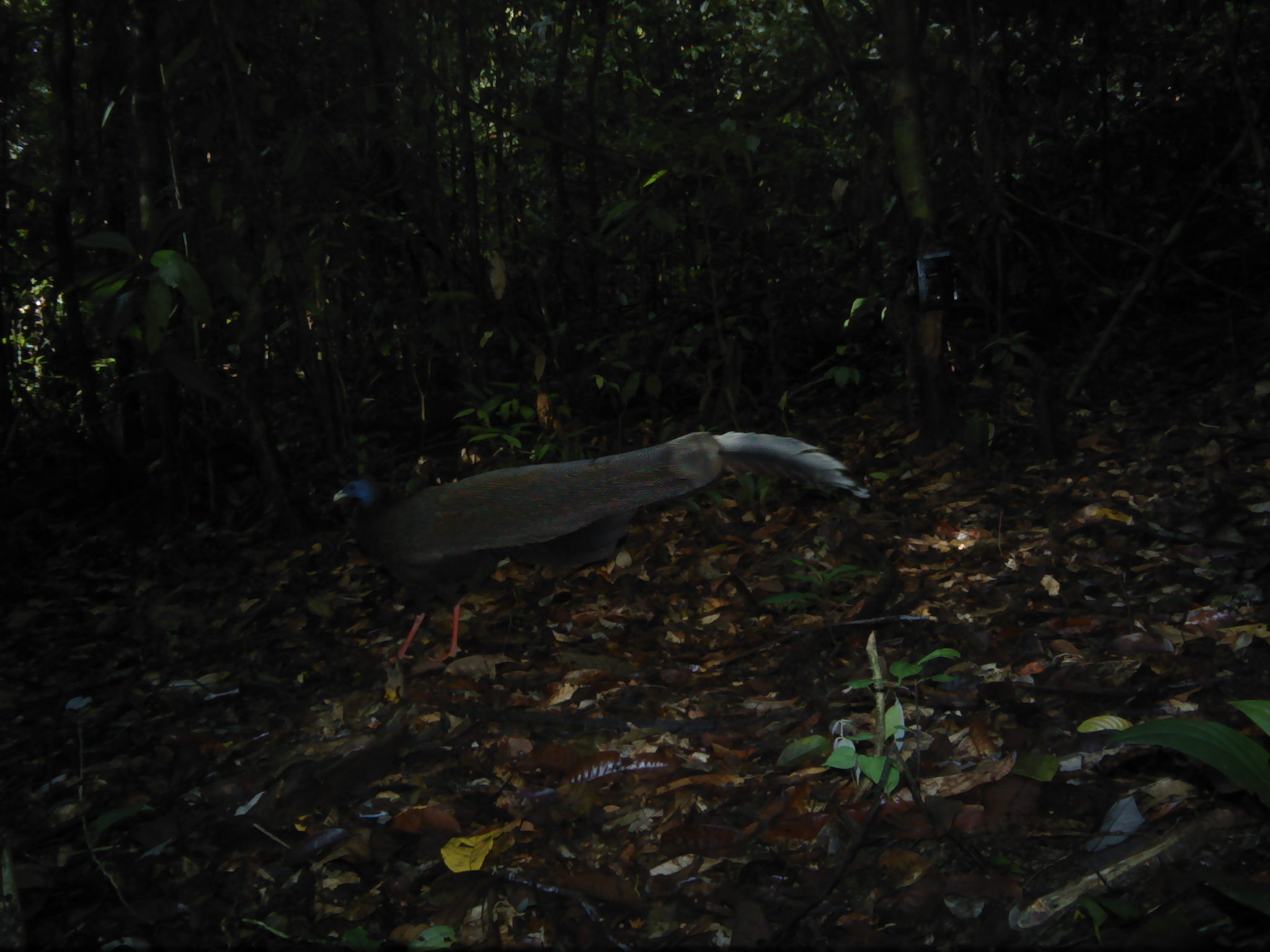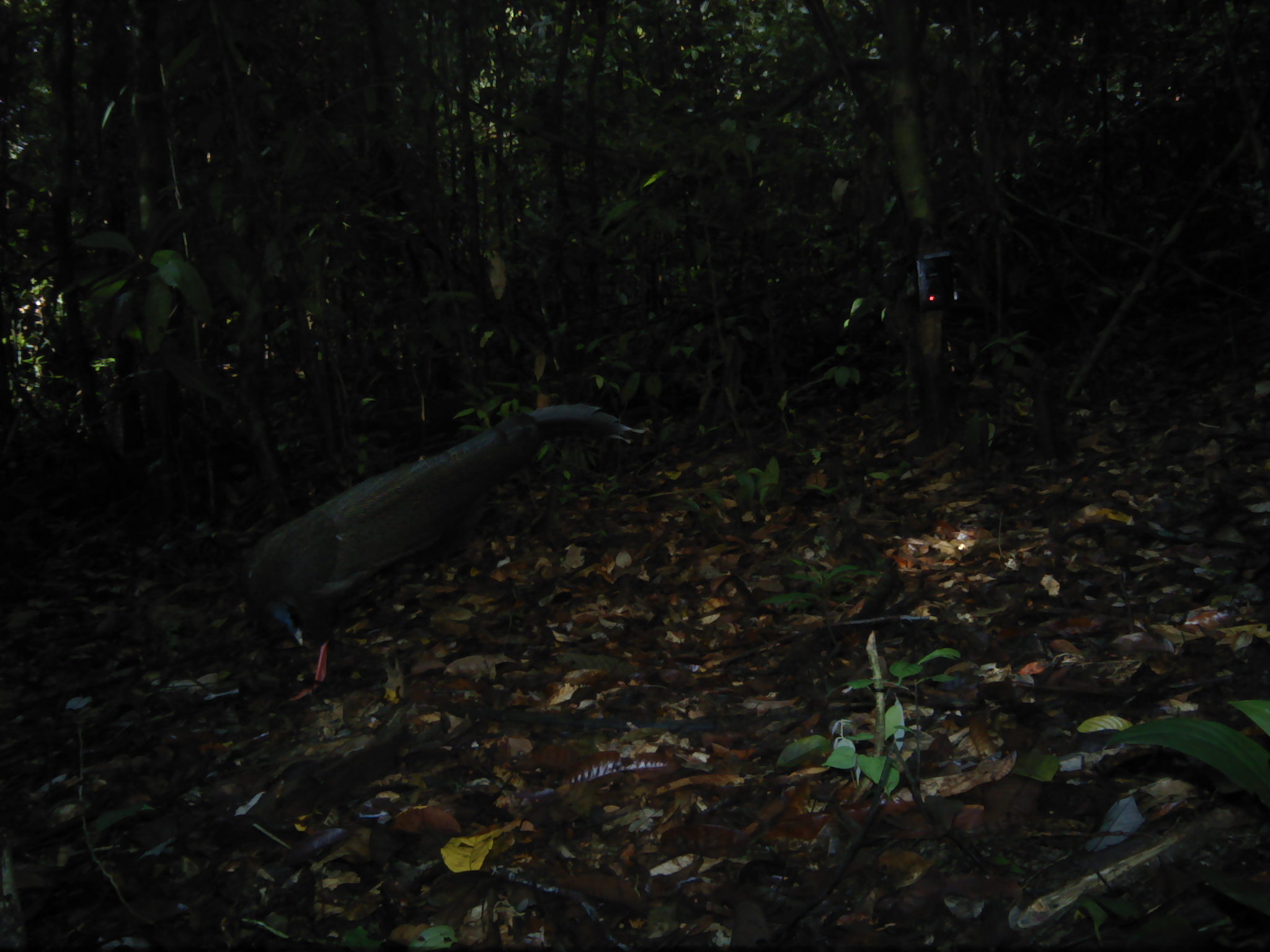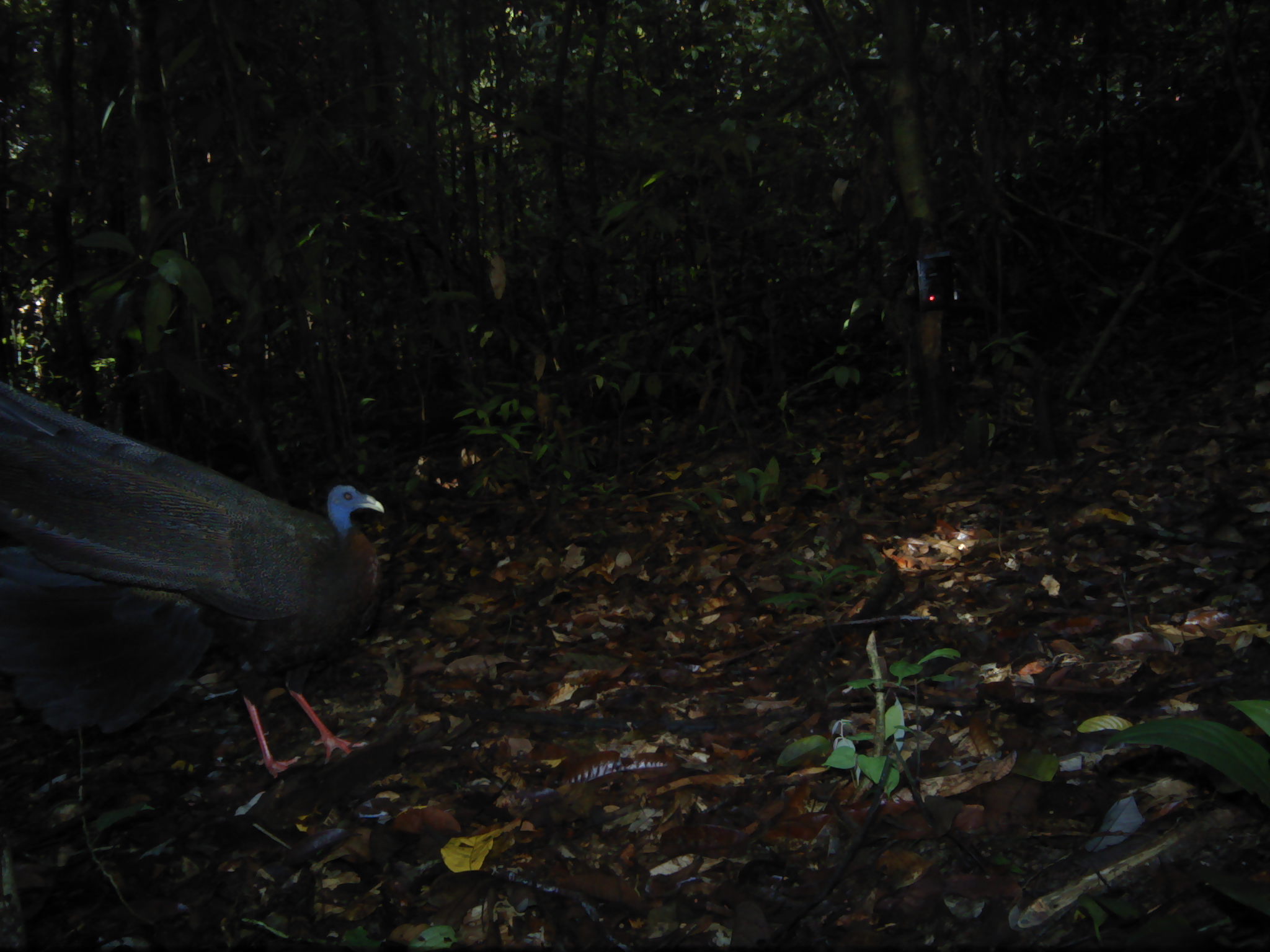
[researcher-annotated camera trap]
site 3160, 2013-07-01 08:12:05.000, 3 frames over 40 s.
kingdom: Animalia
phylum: Chordata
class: Aves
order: Galliformes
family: Phasianidae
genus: Argusianus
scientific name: Argusianus argus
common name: great argus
Argusianus argus (great argus), count 1.